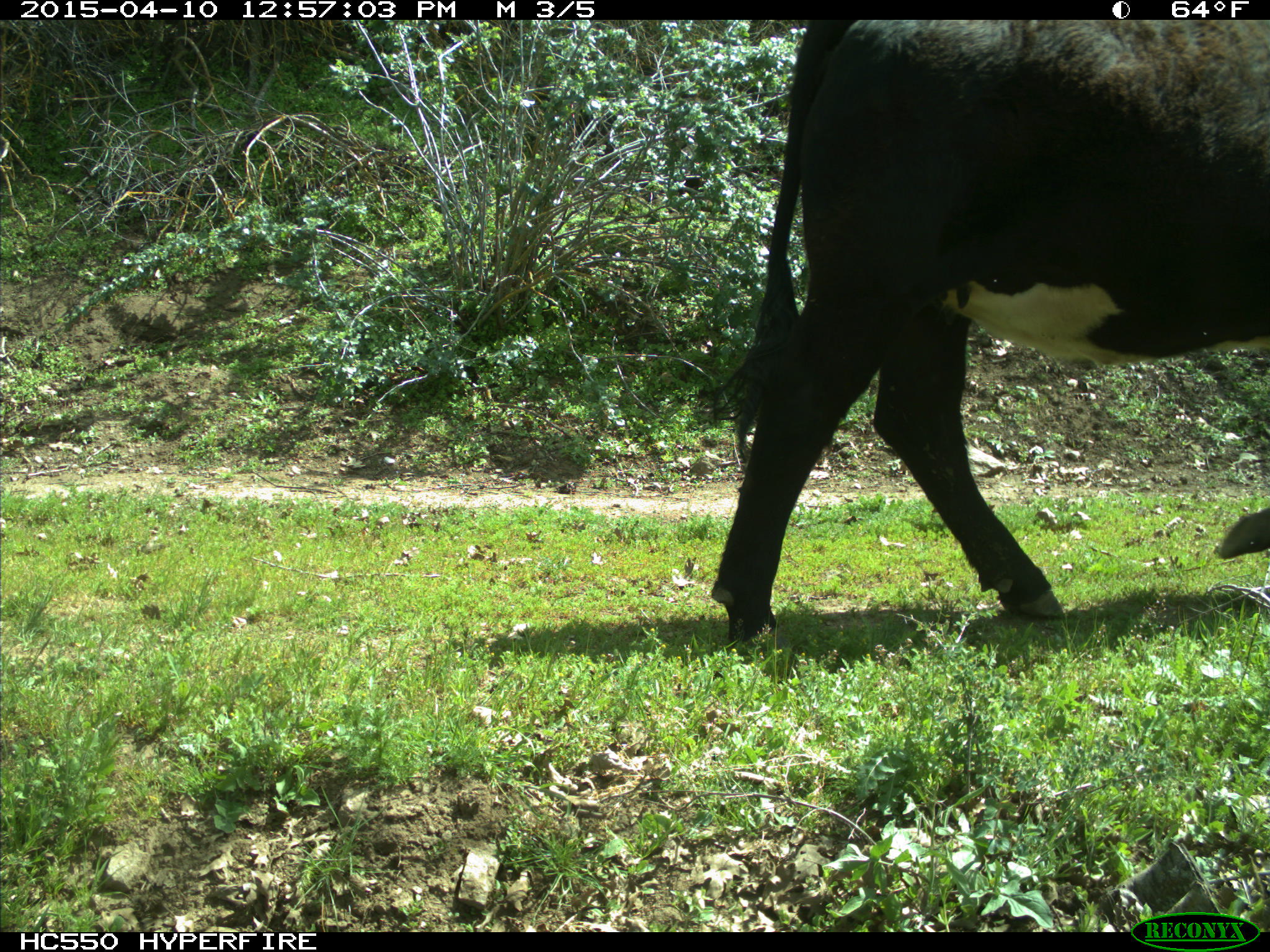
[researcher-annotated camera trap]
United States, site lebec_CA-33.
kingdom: Animalia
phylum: Chordata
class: Mammalia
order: Artiodactyla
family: Bovidae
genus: Bos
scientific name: Bos taurus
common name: domestic cow